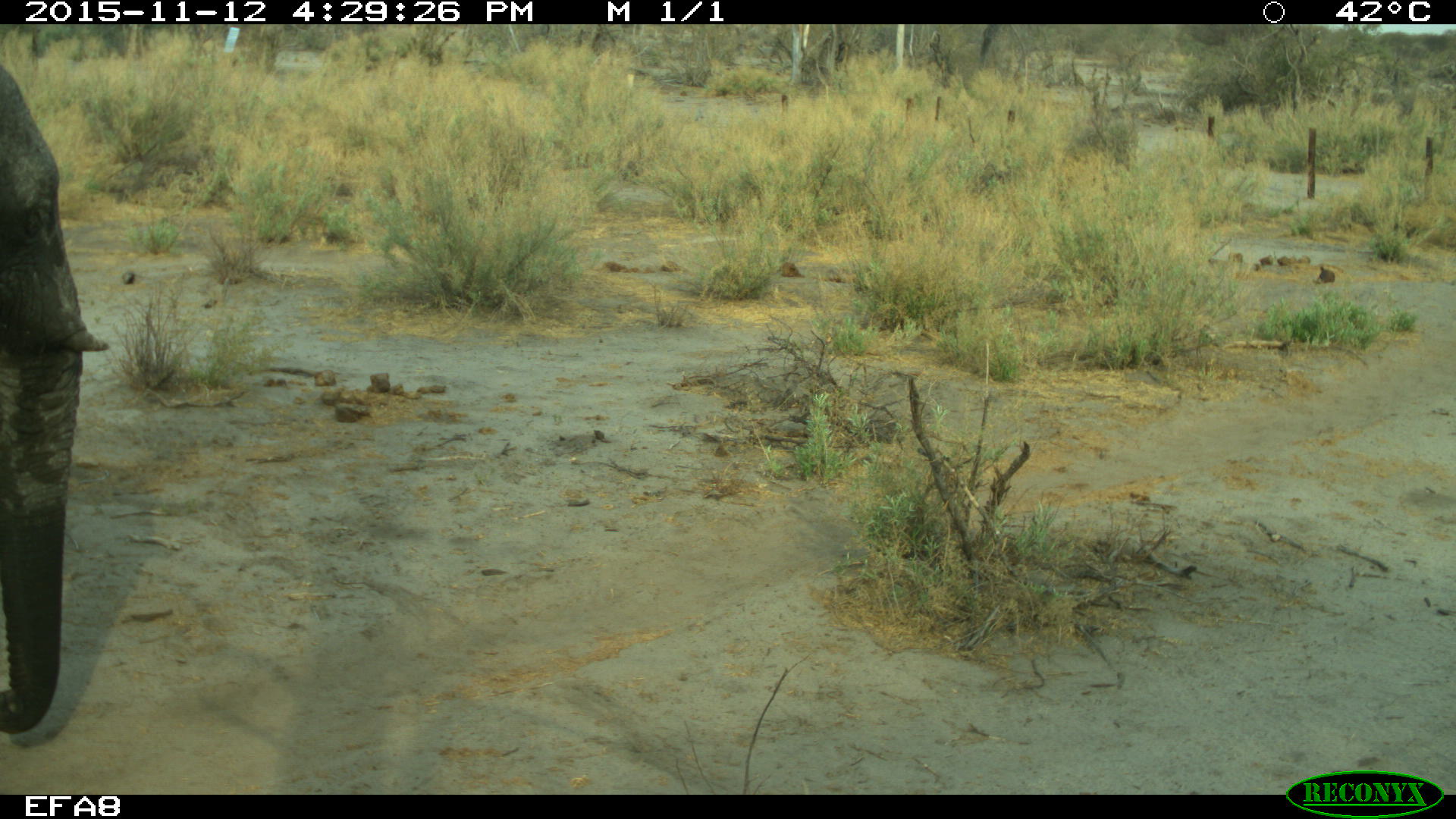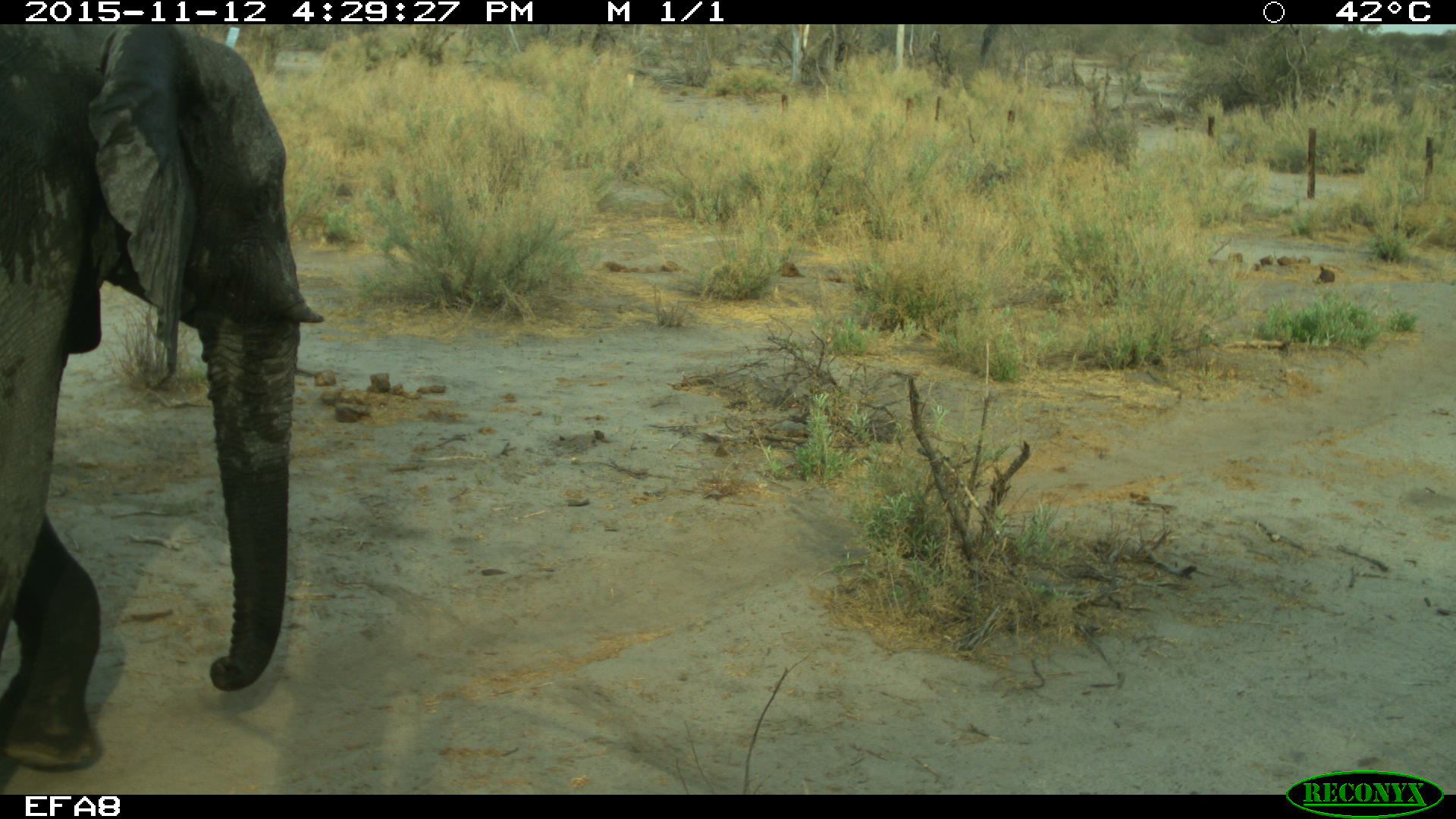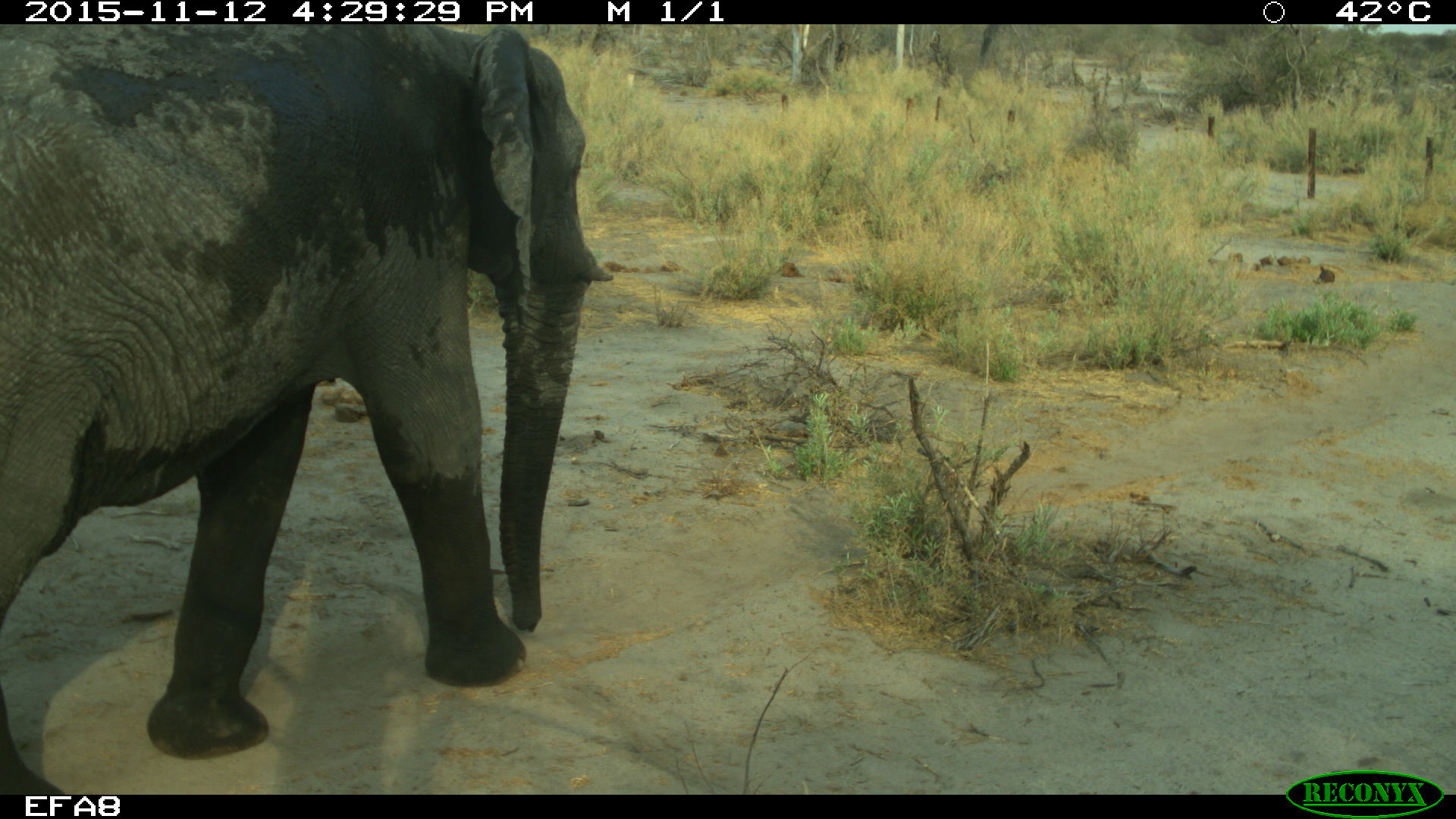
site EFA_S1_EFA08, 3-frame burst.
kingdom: Animalia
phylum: Chordata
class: Mammalia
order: Proboscidea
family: Elephantidae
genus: Loxodonta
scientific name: Loxodonta africana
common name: african bush elephant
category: elephant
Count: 1.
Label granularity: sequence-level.